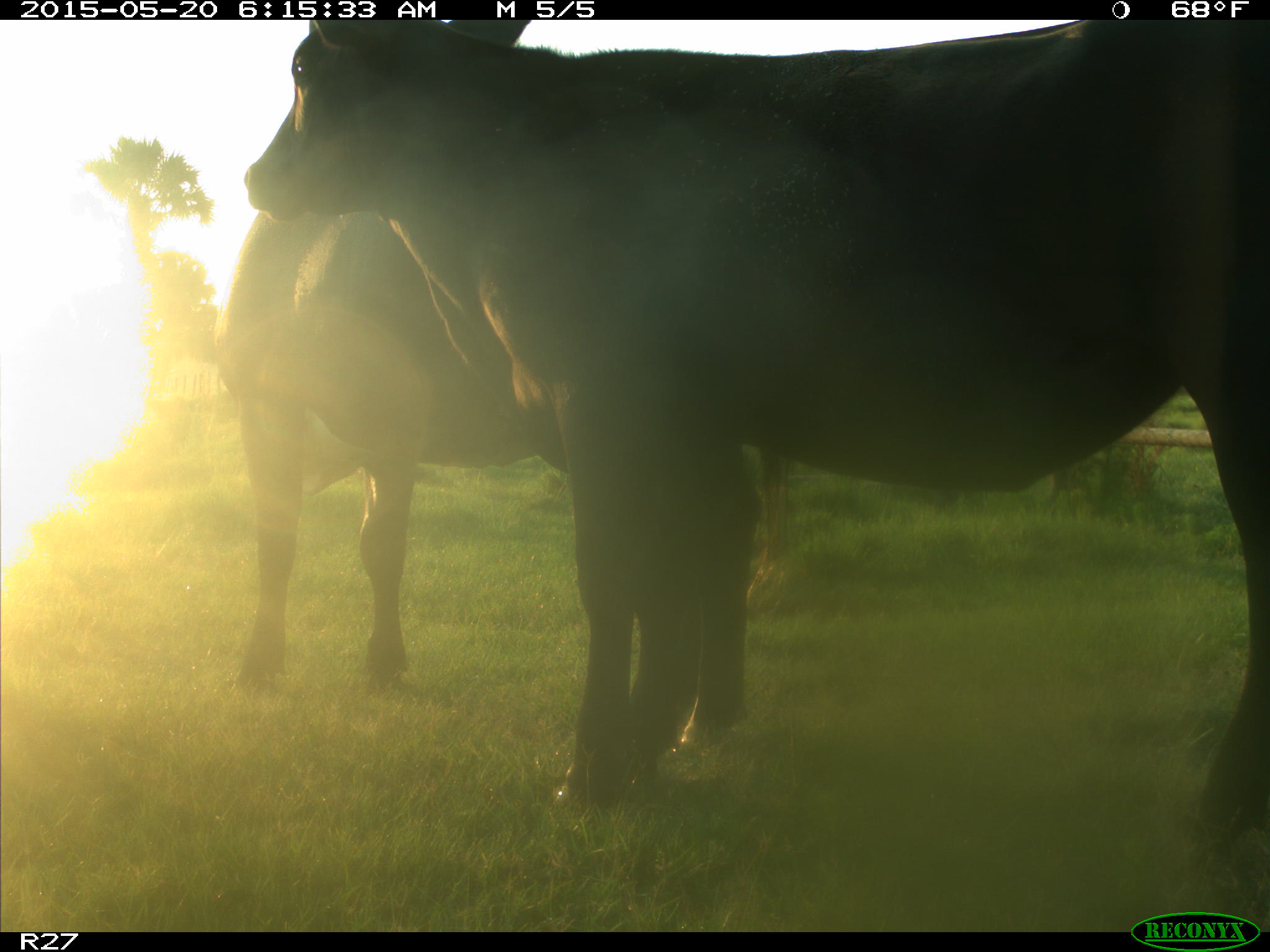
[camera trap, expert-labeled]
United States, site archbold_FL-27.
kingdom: Animalia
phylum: Chordata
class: Mammalia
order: Artiodactyla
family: Bovidae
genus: Bos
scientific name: Bos taurus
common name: domestic cow